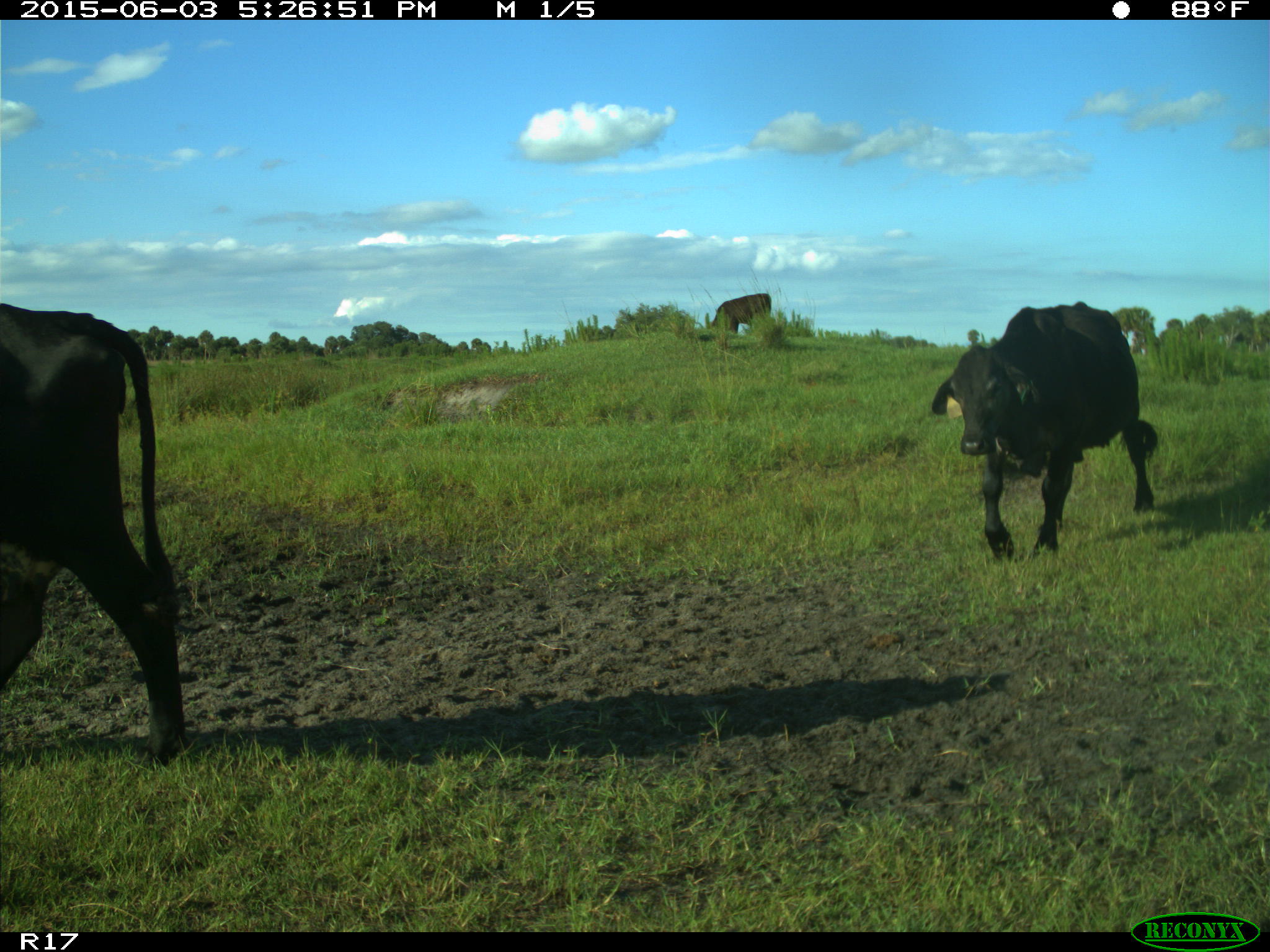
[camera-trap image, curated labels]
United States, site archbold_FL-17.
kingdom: Animalia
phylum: Chordata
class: Mammalia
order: Artiodactyla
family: Bovidae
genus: Bos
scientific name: Bos taurus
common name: domestic cow